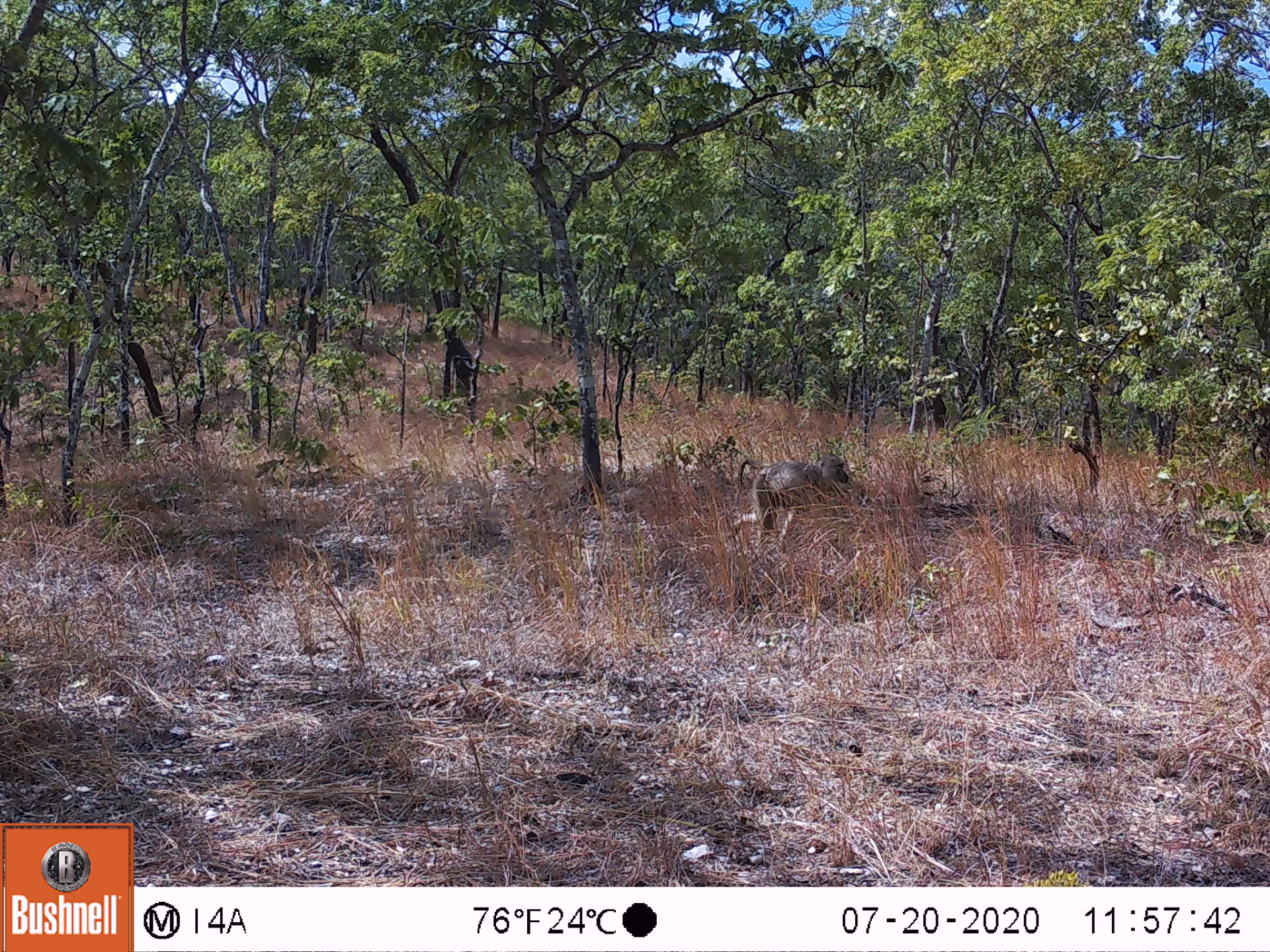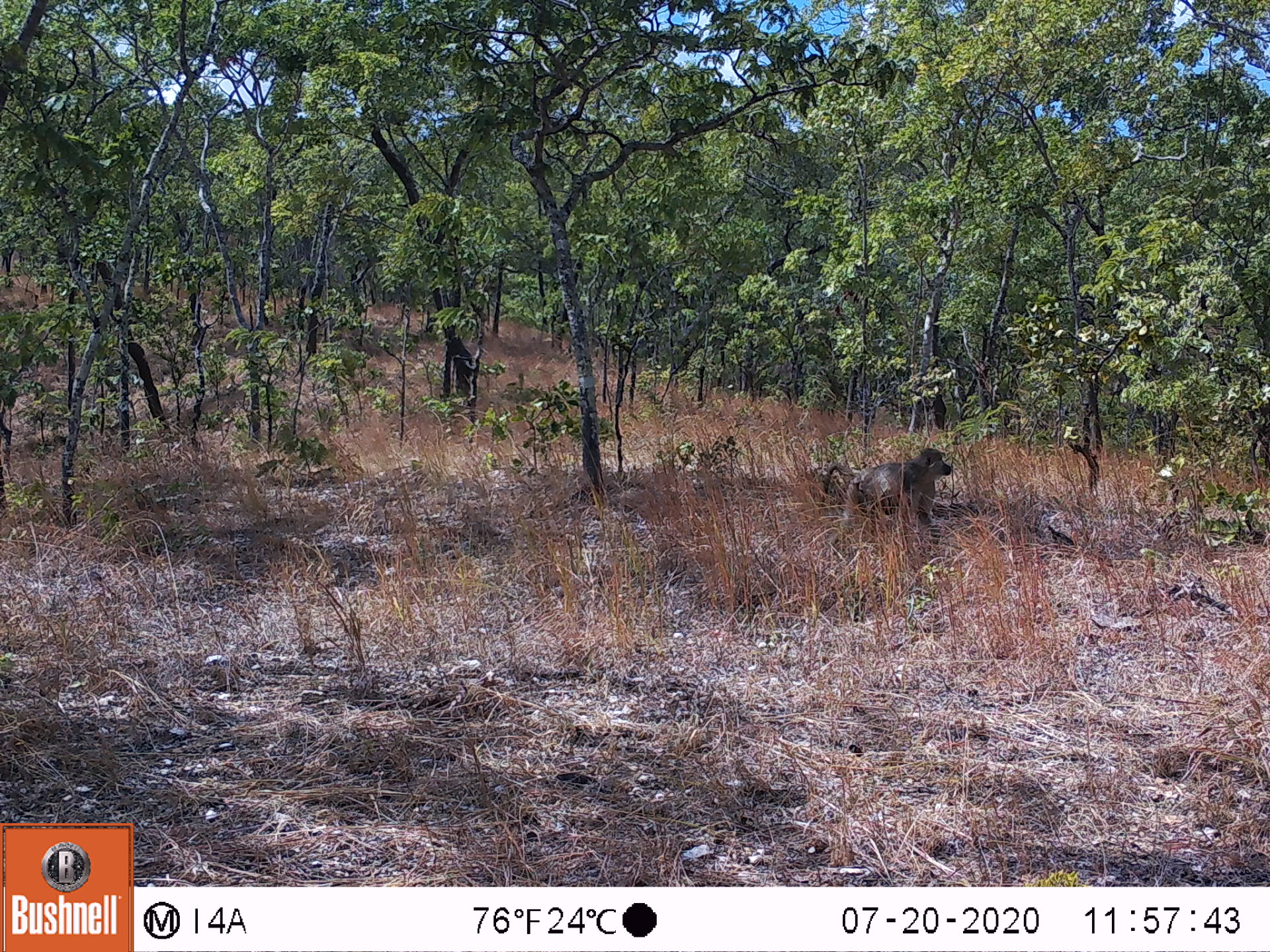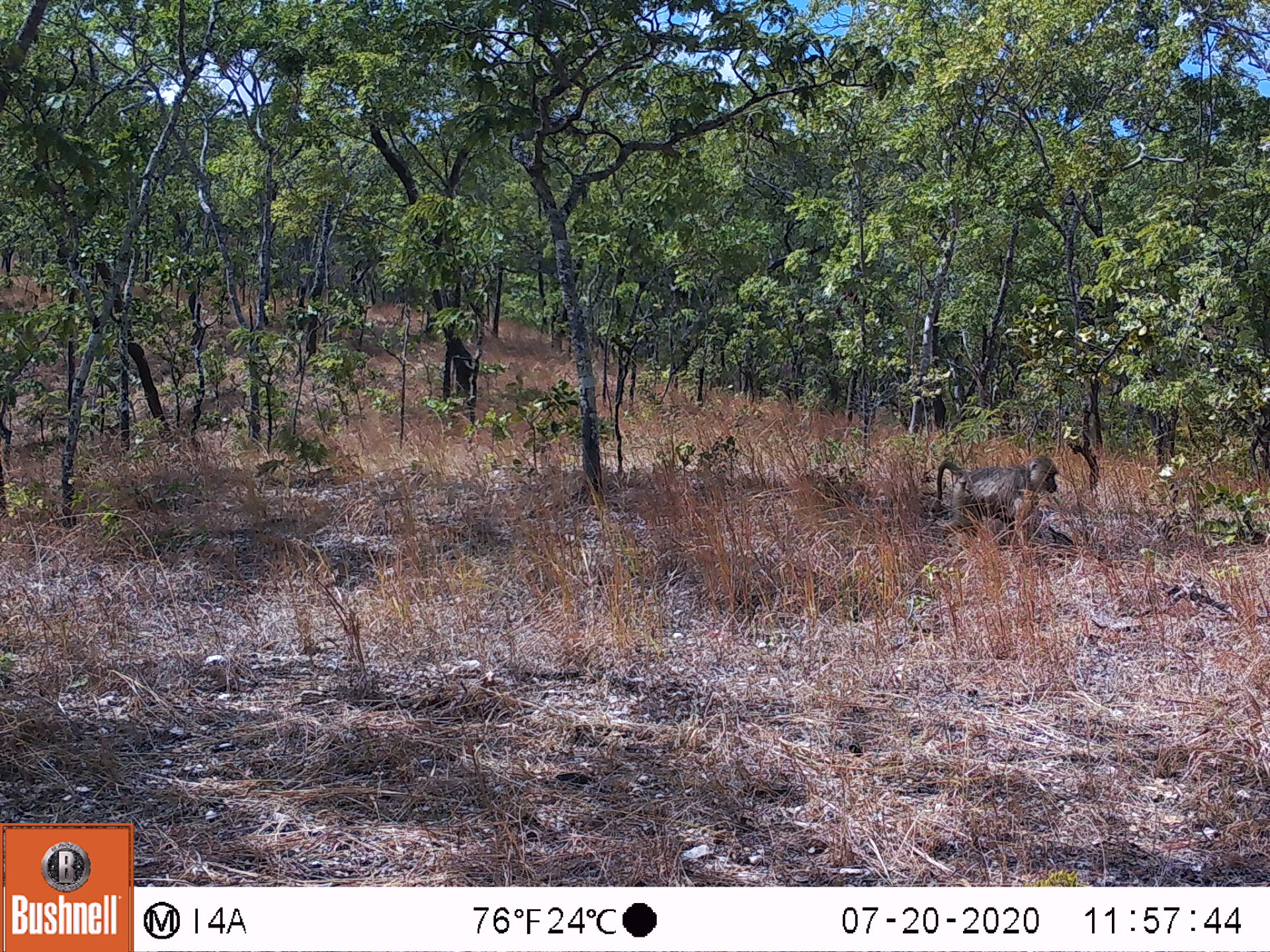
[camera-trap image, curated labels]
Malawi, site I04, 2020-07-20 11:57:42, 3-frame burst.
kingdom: Animalia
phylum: Chordata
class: Mammalia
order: Primates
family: Cercopithecidae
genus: Papio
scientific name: Papio cynocephalus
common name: yellow baboon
Yellow baboon (Papio cynocephalus), count 1.